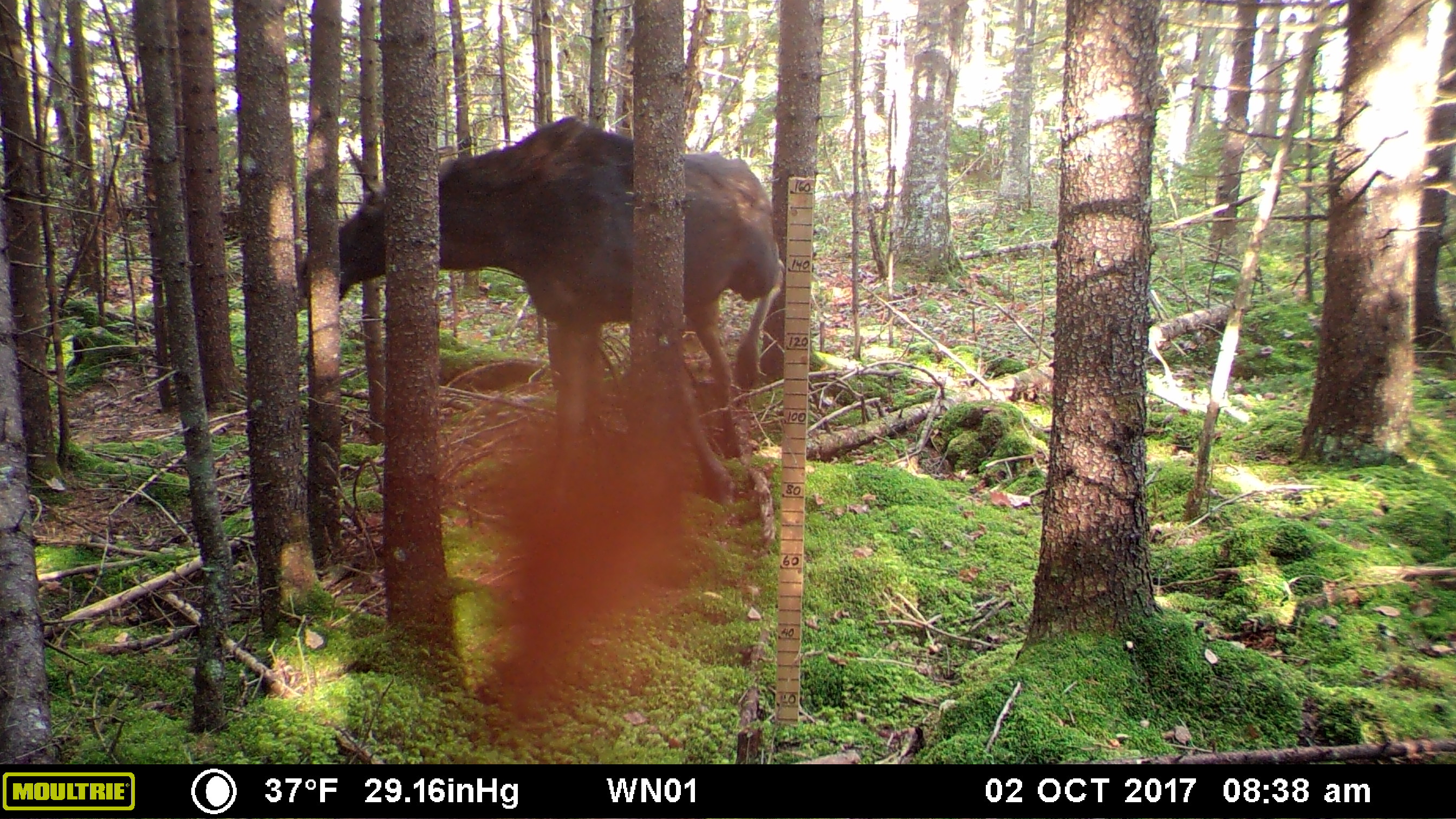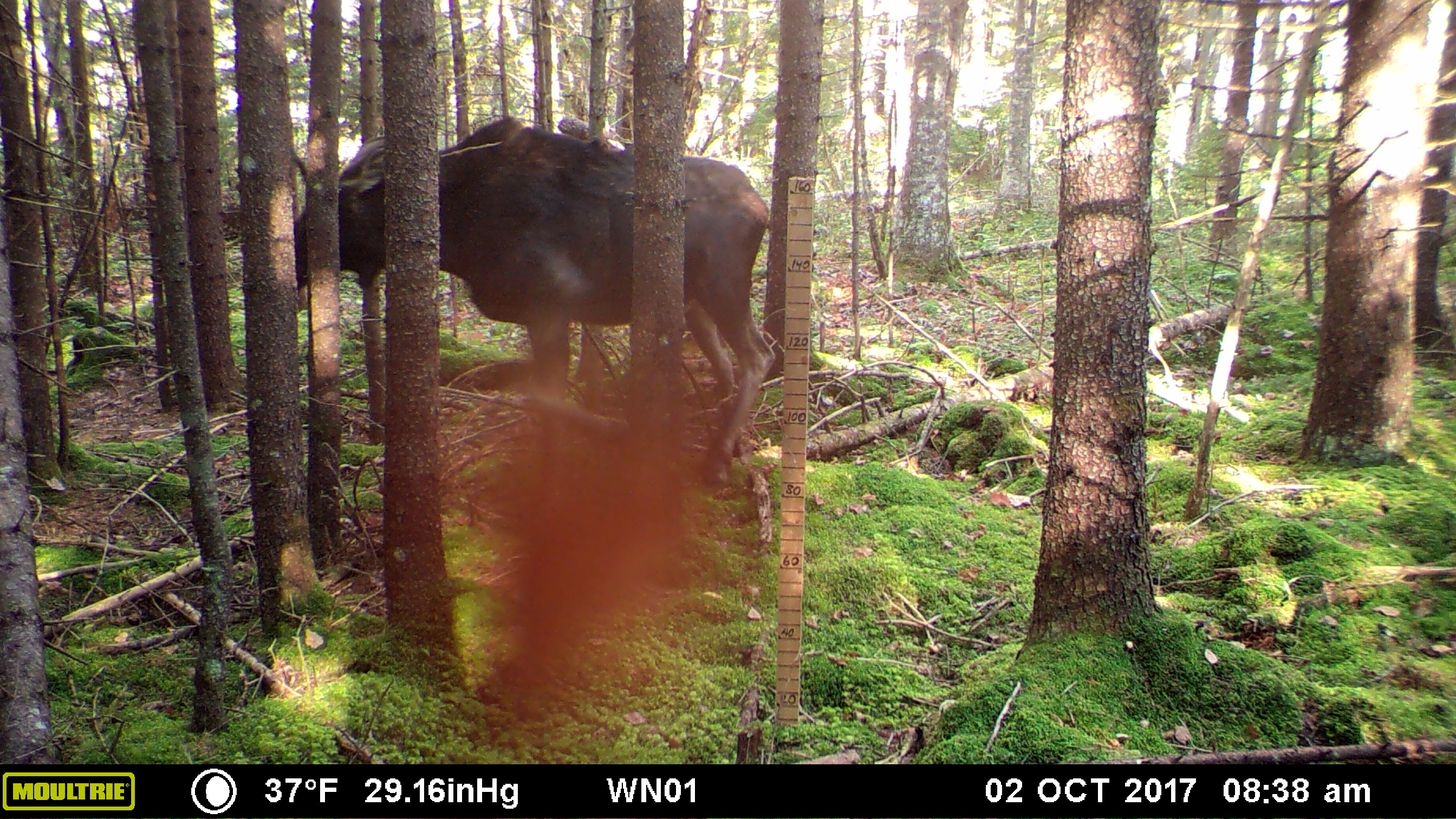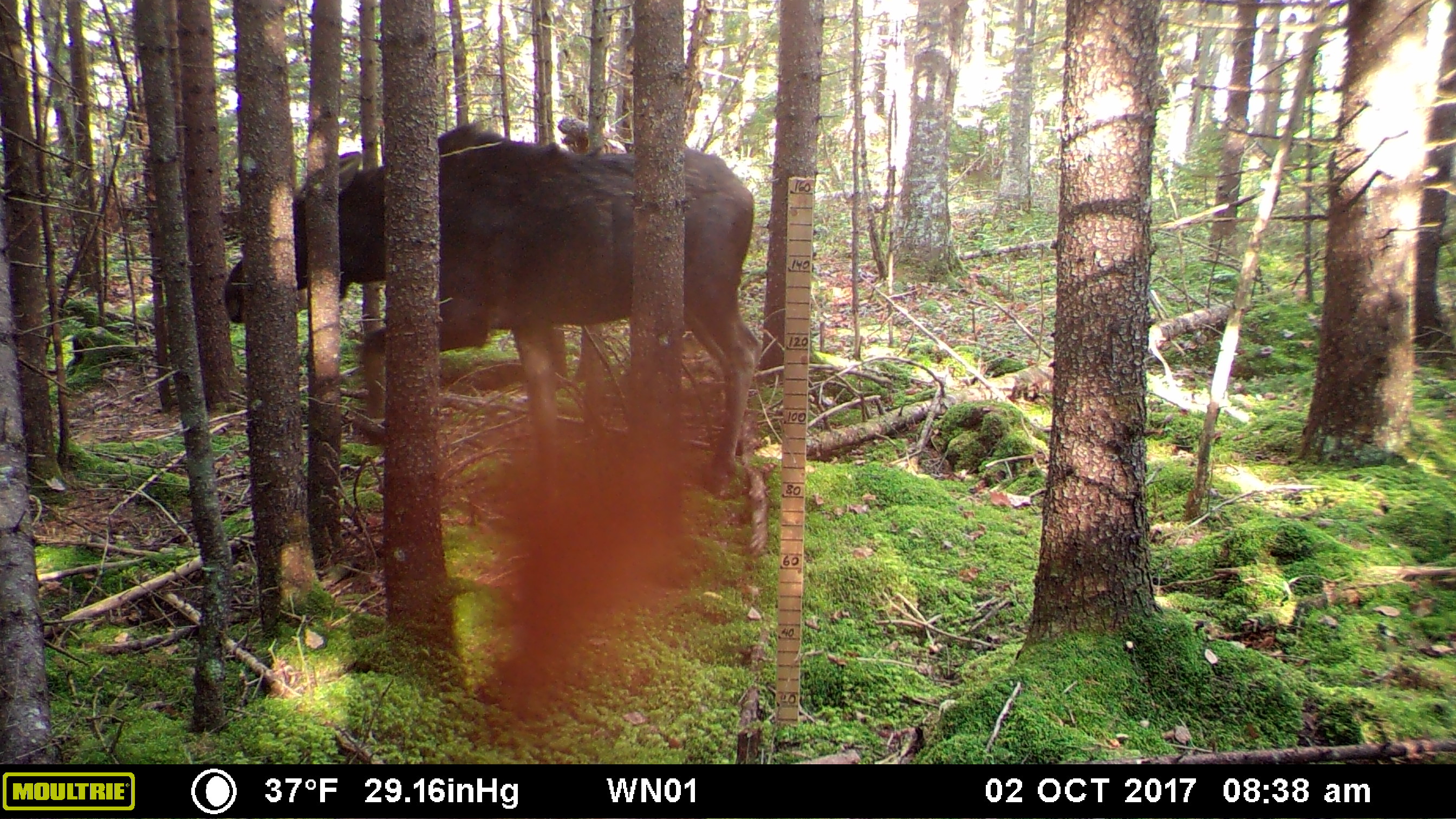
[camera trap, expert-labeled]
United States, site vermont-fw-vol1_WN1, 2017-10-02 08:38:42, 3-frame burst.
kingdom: Animalia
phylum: Chordata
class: Mammalia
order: Artiodactyla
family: Cervidae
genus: Alces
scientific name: Alces alces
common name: moose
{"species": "moose (Alces alces)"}